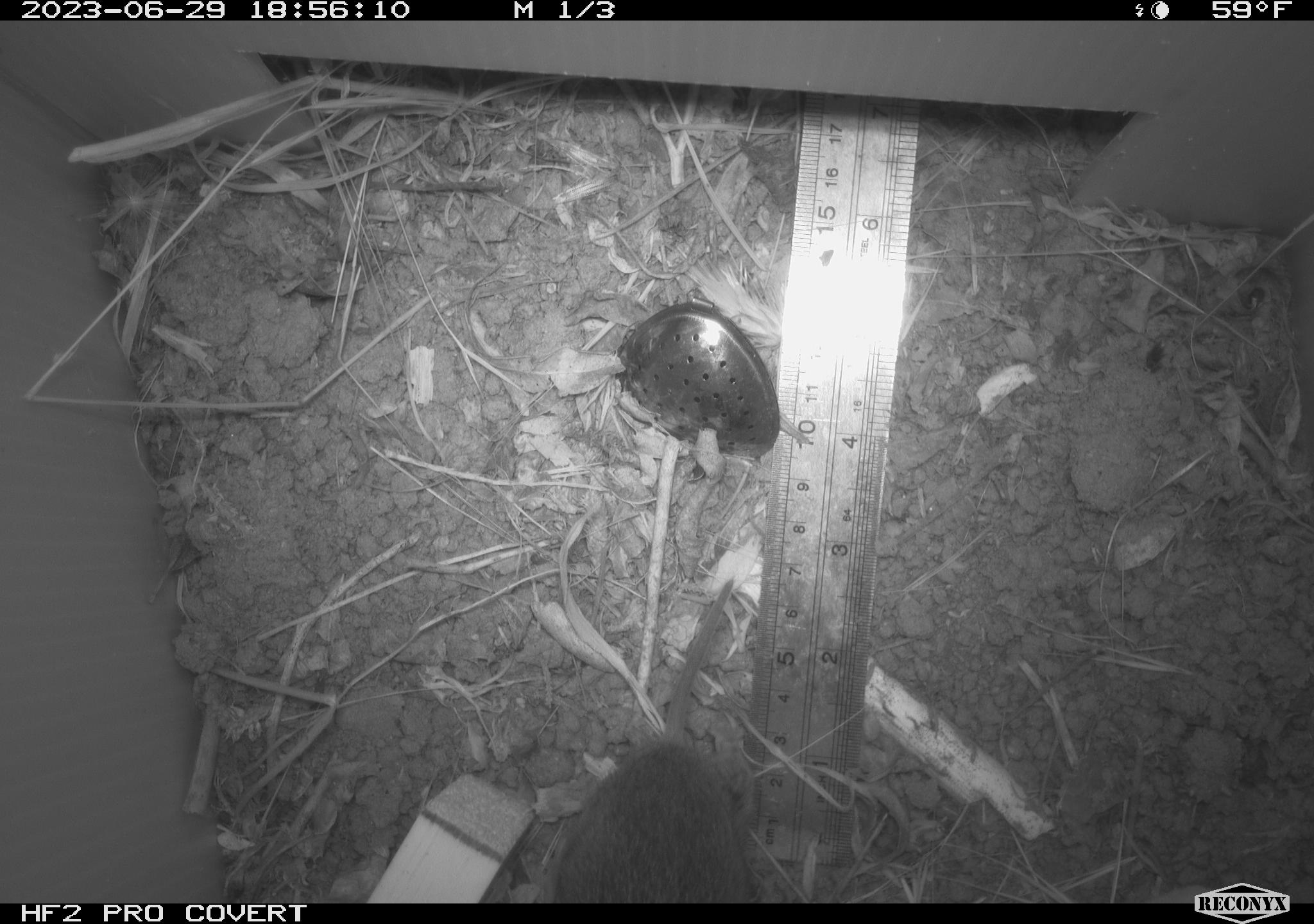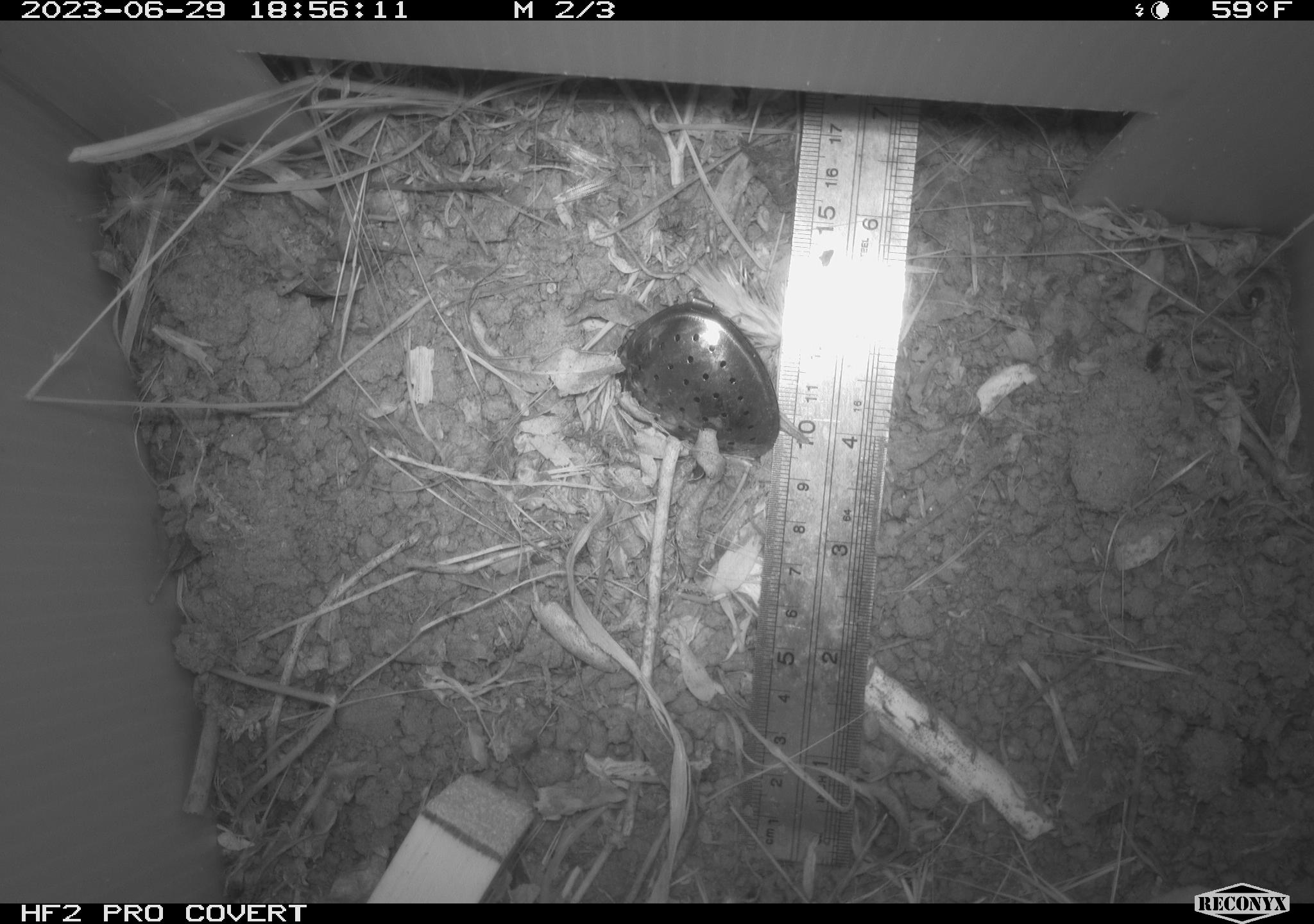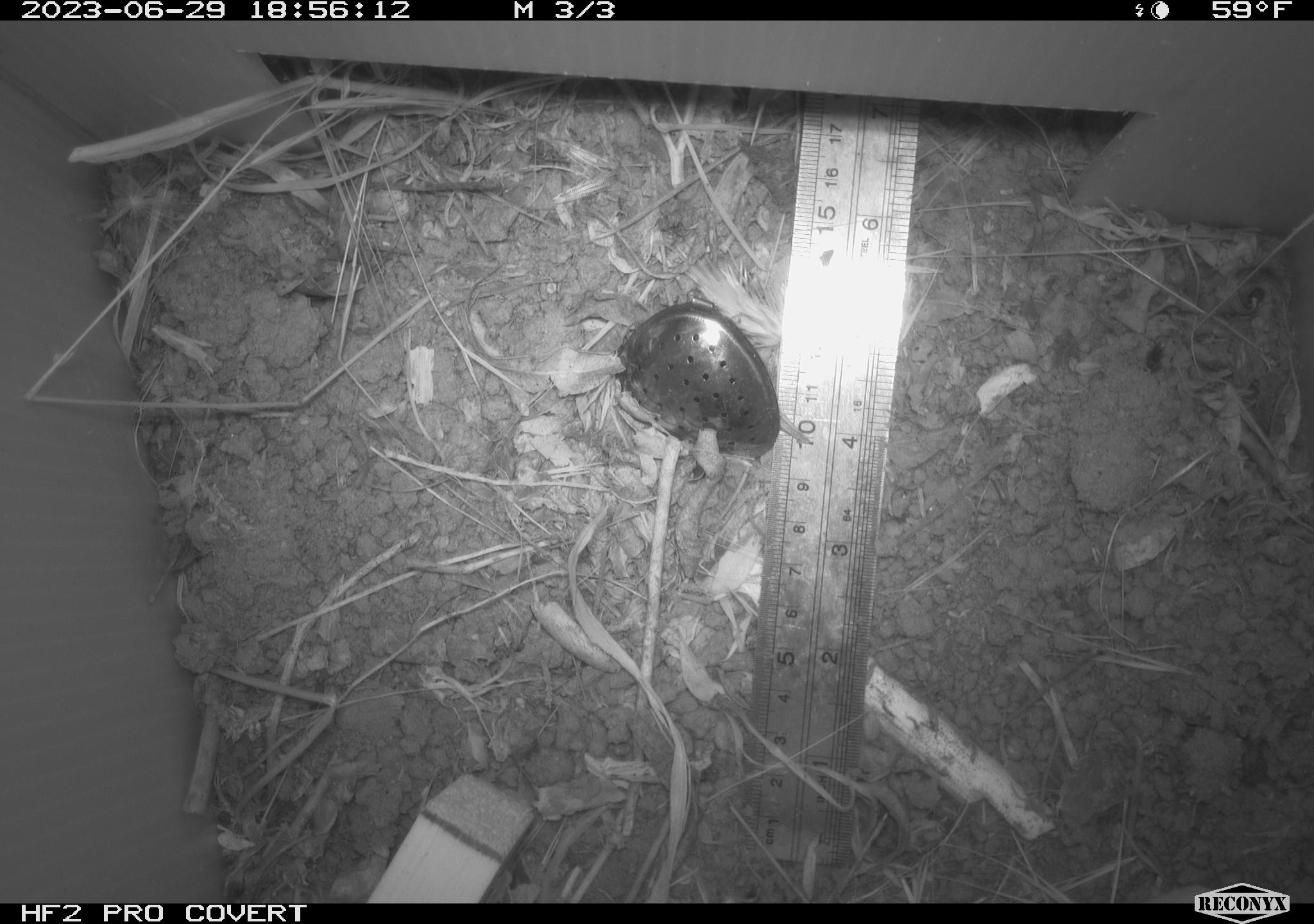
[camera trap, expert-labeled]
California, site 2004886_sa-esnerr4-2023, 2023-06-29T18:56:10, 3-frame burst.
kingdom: Animalia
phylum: Chordata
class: Mammalia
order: Rodentia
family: Cricetidae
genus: Microtus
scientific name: Microtus californicus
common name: california vole